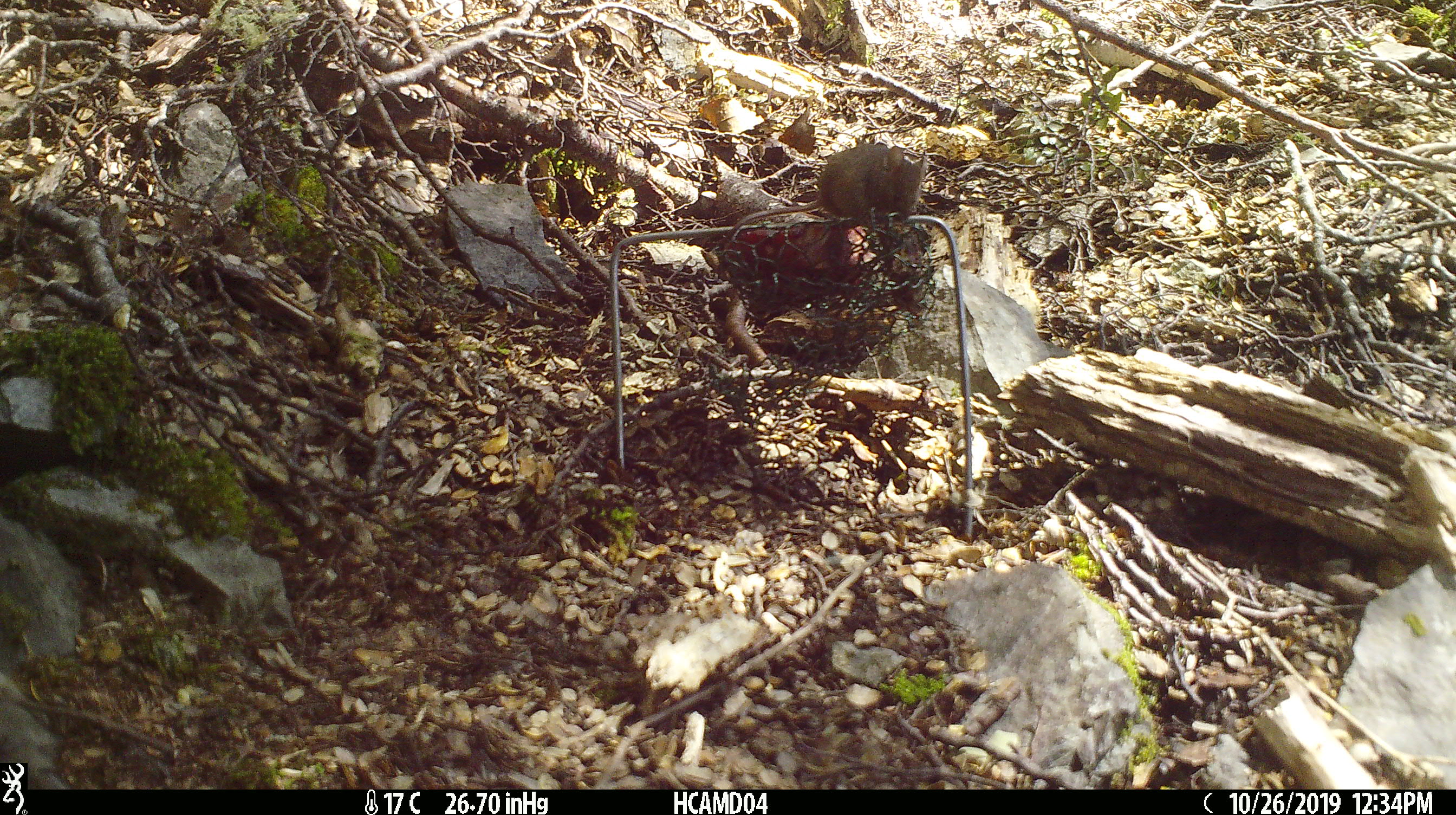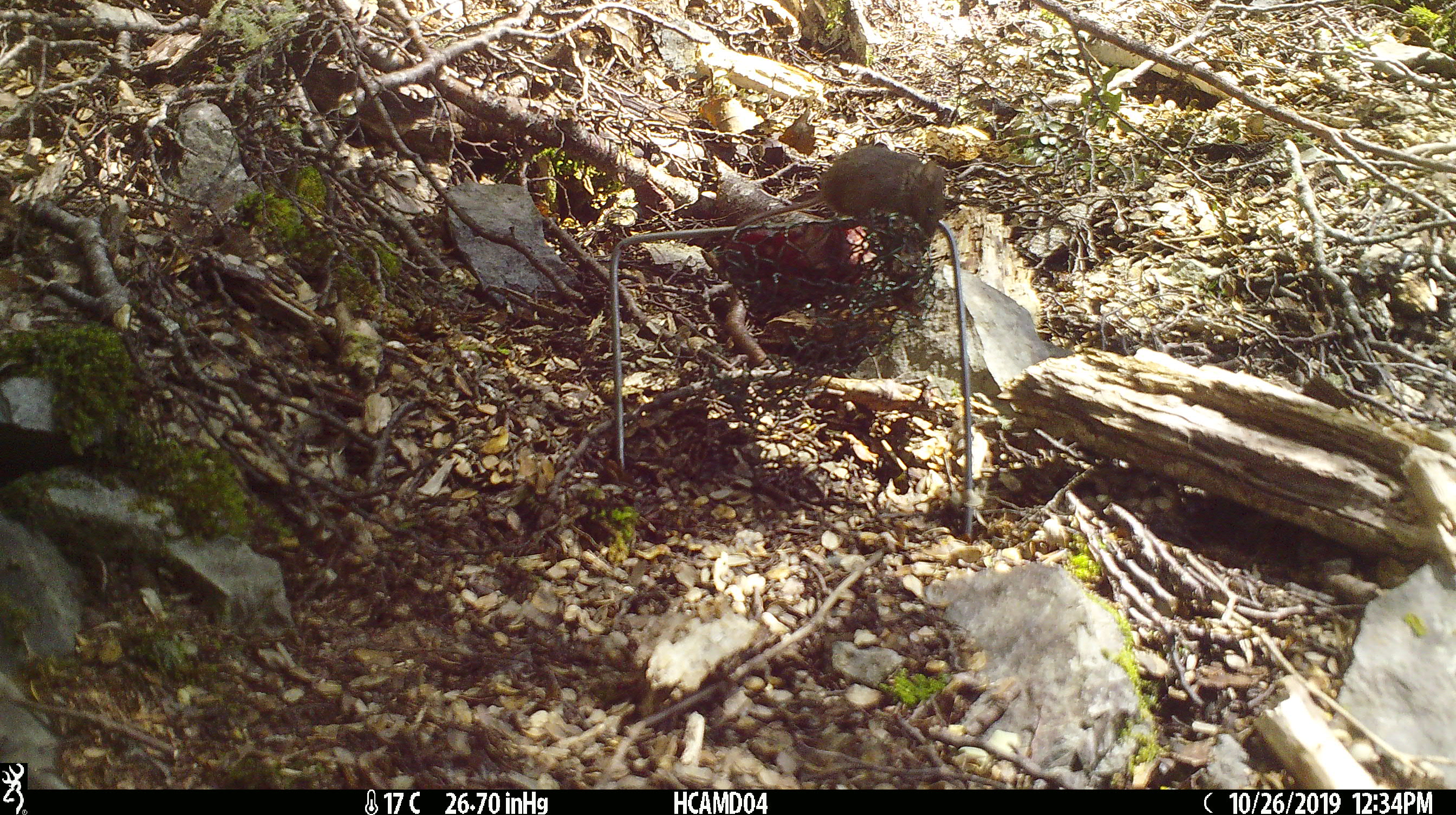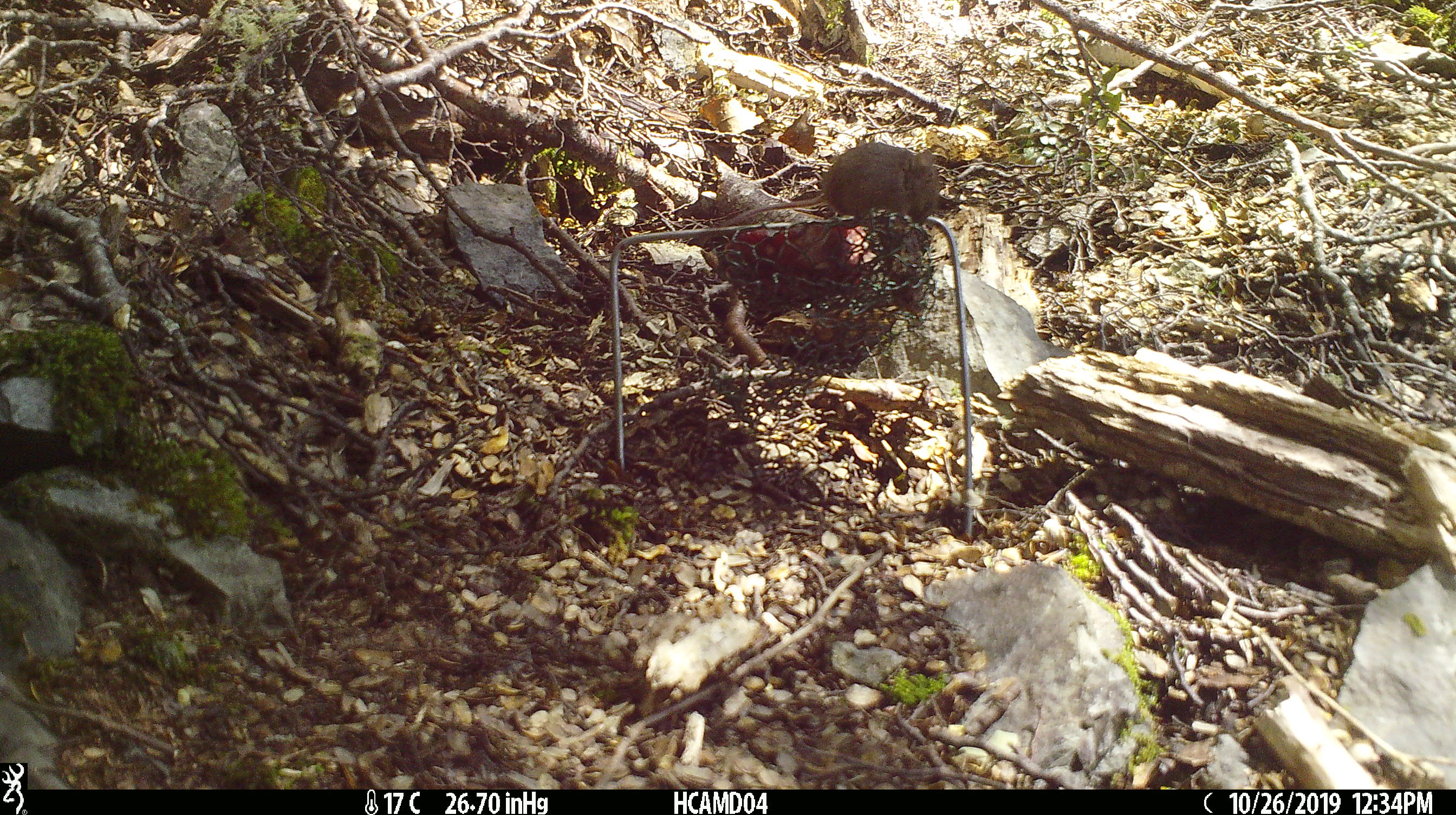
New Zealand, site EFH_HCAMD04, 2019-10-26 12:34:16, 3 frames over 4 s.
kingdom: Animalia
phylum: Chordata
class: Mammalia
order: Rodentia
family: Muridae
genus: Mus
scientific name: Mus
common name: mouse